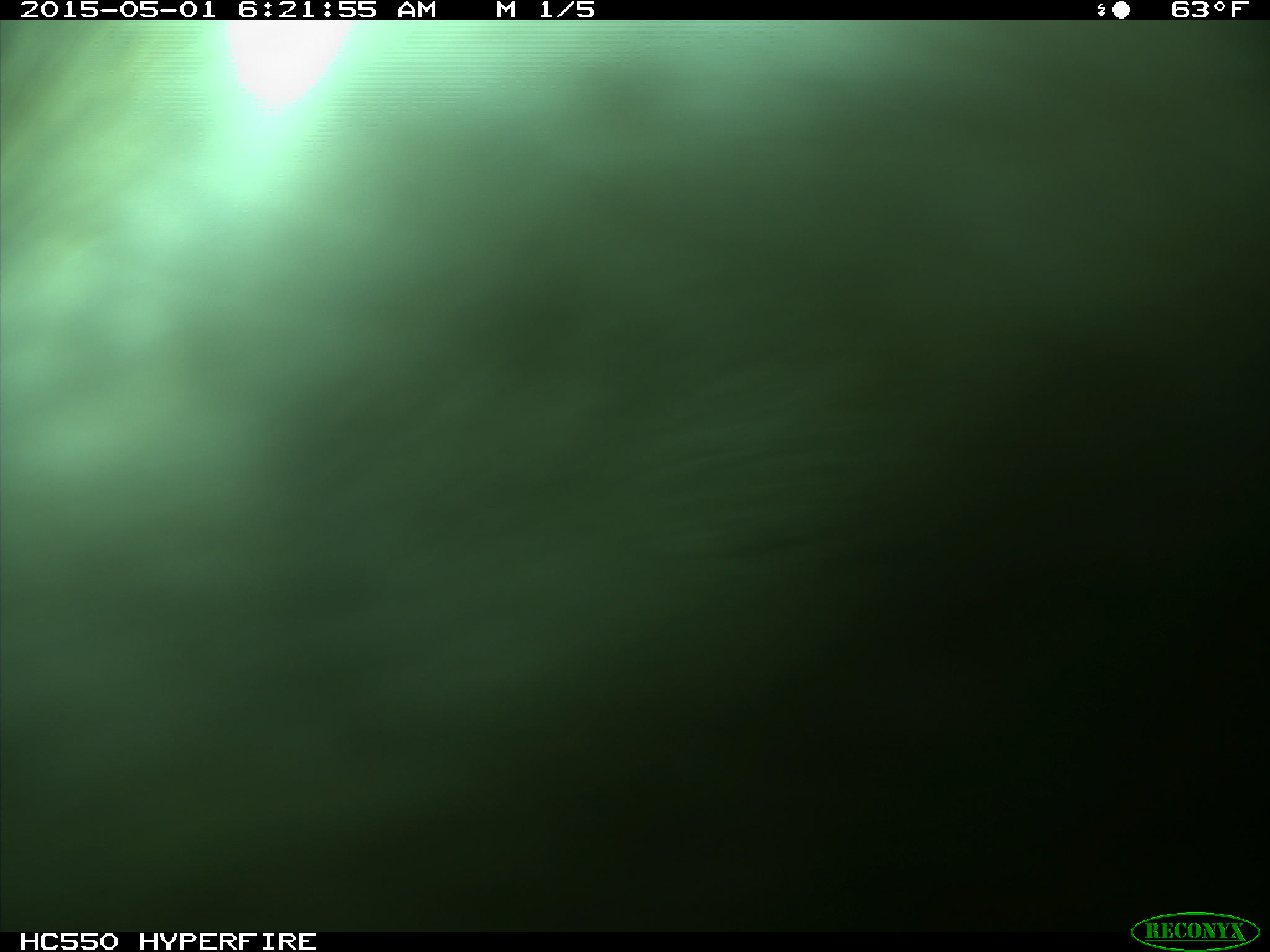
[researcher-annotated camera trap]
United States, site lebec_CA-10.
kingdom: Animalia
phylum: Chordata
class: Mammalia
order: Artiodactyla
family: Bovidae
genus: Bos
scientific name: Bos taurus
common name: domestic cow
Bos taurus (domestic cow).